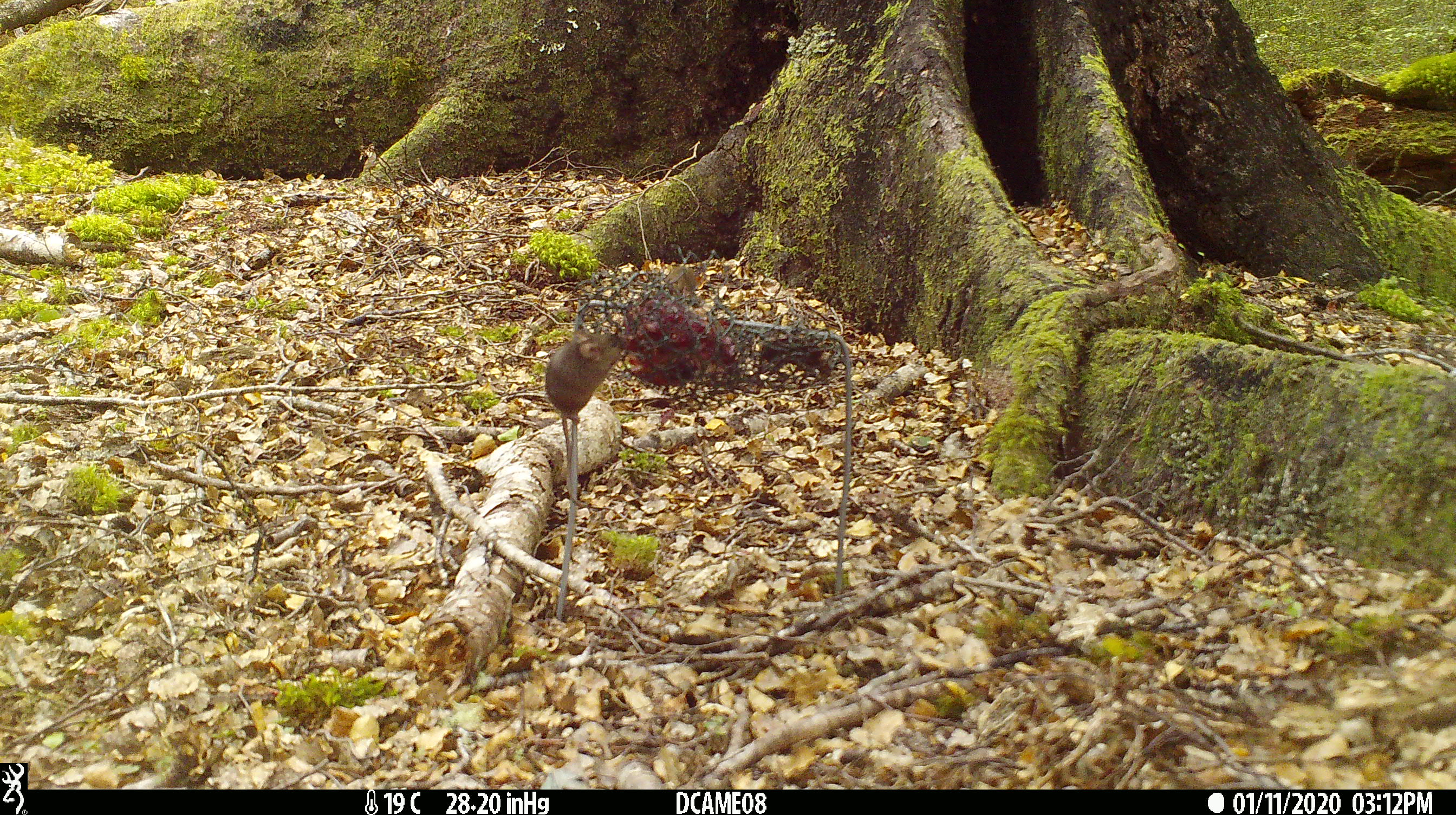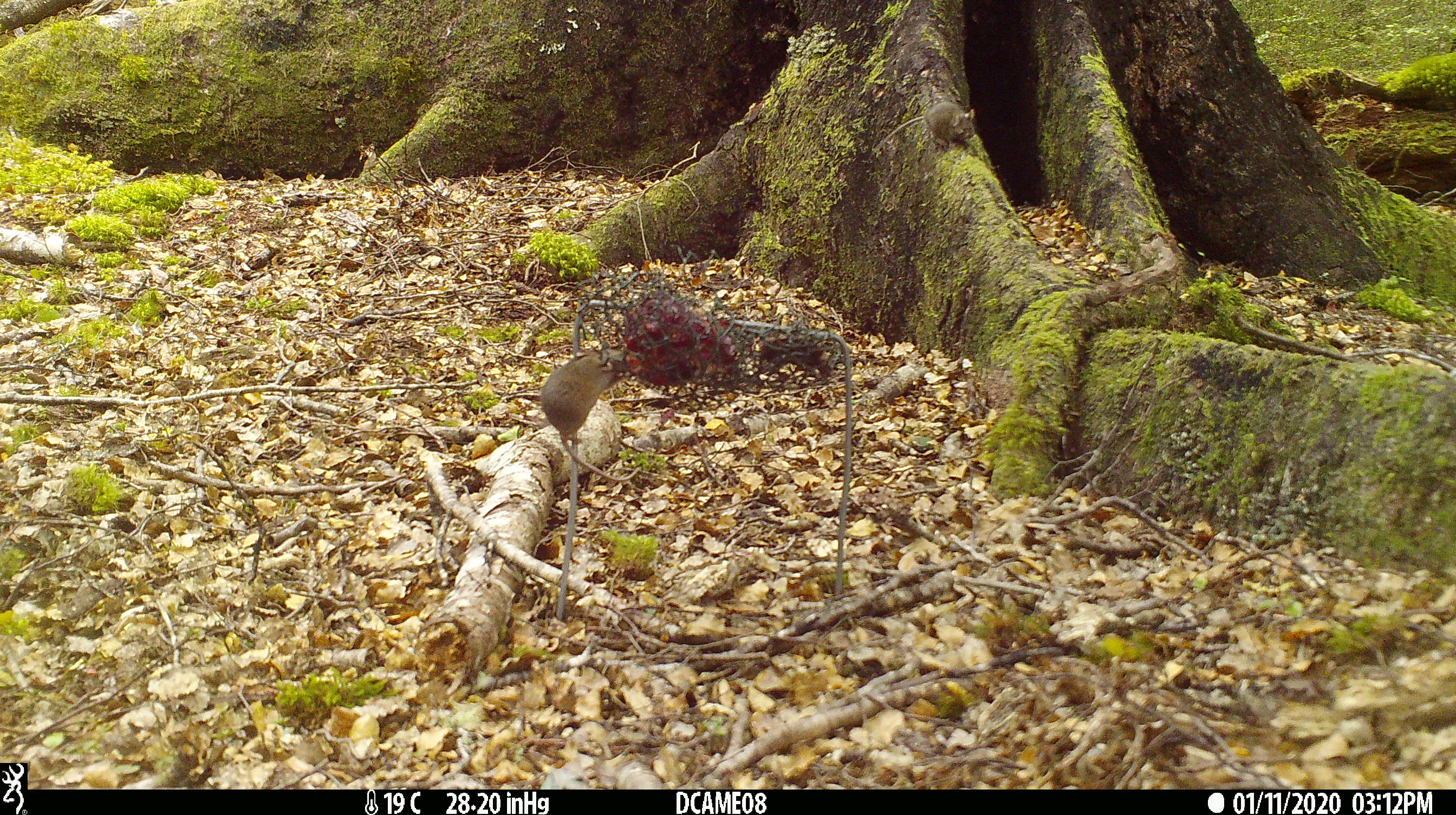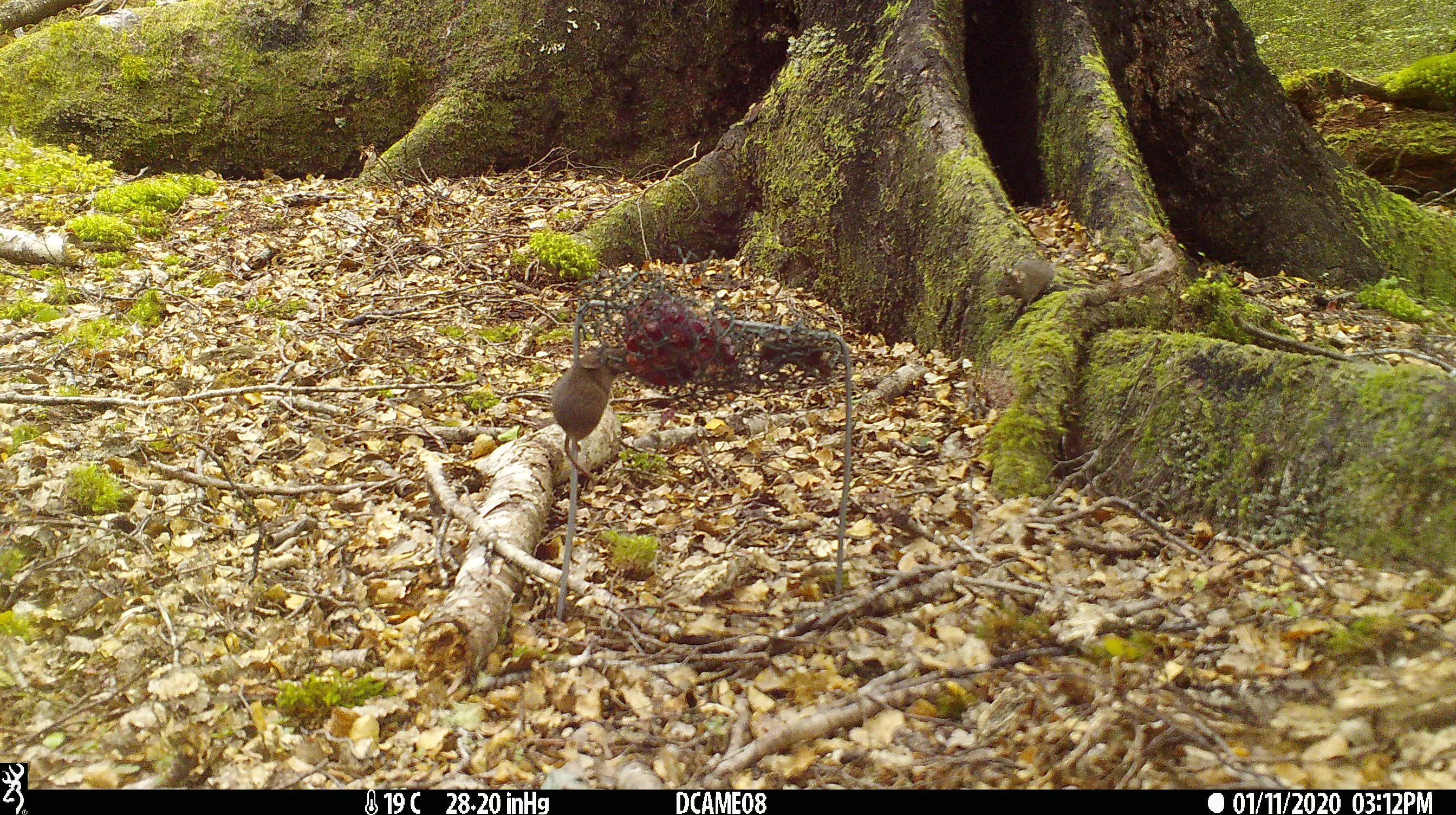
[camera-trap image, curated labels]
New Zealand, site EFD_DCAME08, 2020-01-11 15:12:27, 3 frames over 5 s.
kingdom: Animalia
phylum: Chordata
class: Mammalia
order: Rodentia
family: Muridae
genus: Mus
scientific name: Mus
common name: mouse